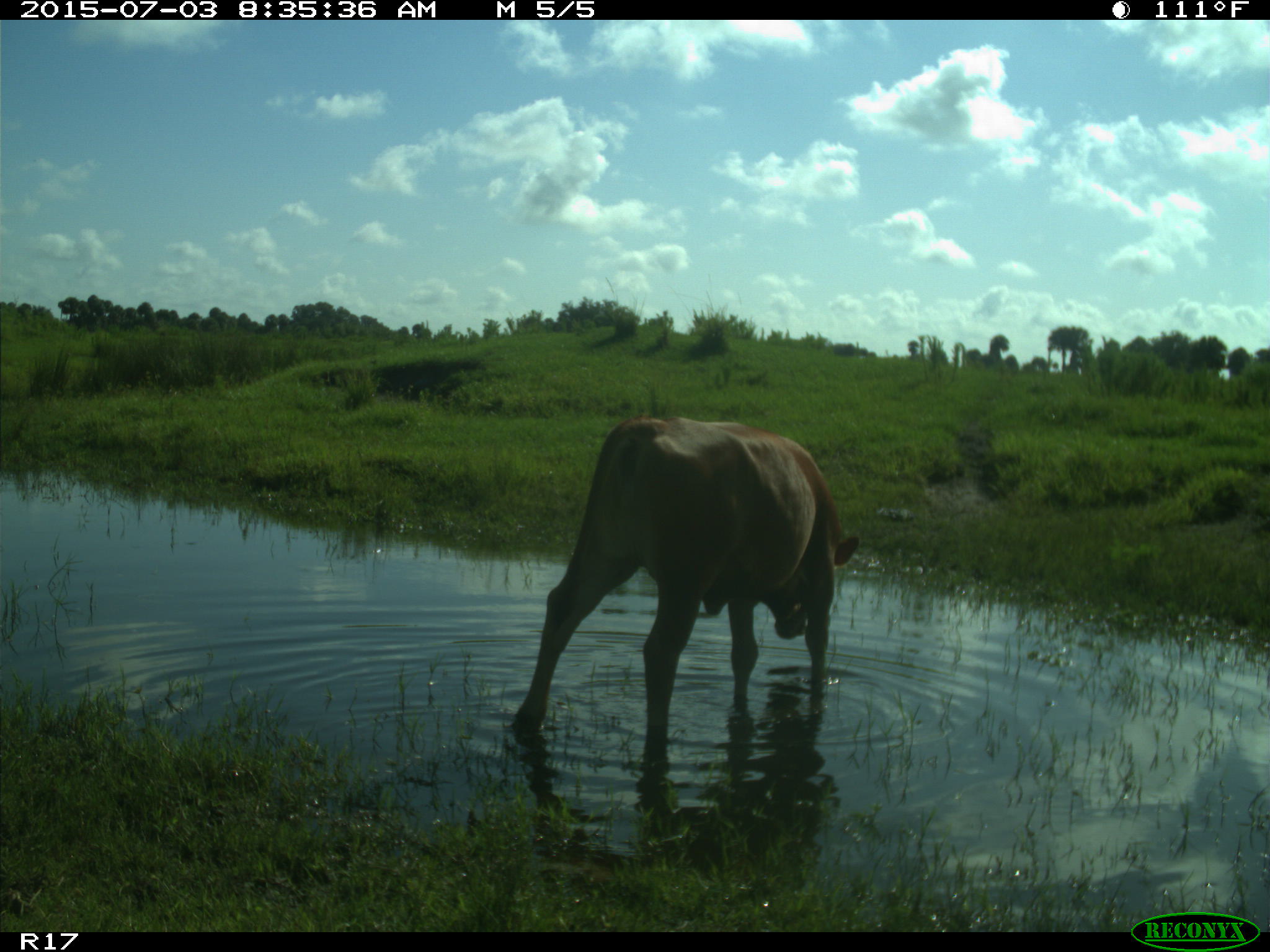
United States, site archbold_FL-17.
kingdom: Animalia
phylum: Chordata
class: Mammalia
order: Artiodactyla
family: Bovidae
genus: Bos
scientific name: Bos taurus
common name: domestic cow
Bos taurus (domestic cow).